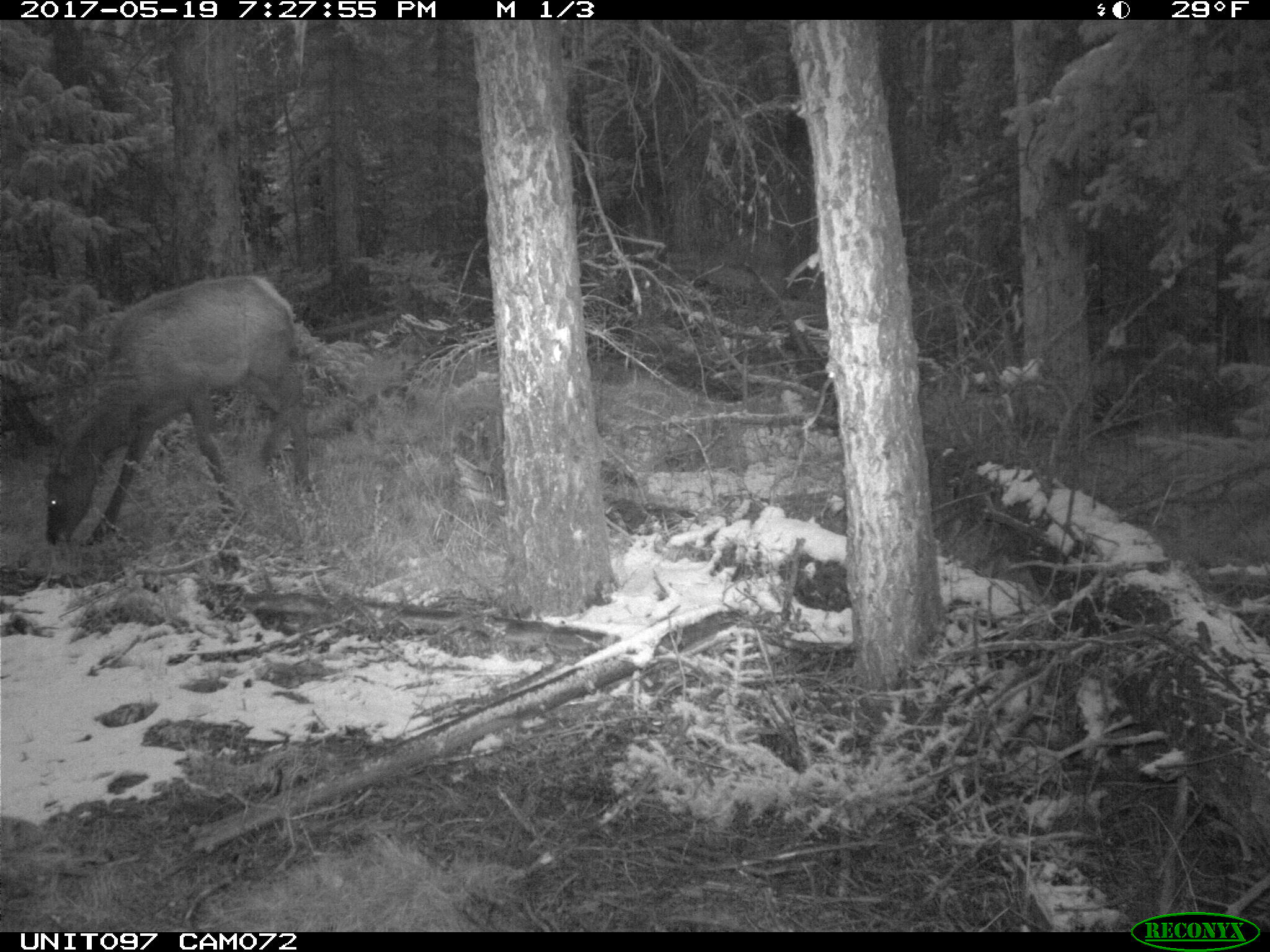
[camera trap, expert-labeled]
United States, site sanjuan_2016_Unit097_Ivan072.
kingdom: Animalia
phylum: Chordata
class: Mammalia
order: Artiodactyla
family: Cervidae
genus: Cervus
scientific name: Cervus elaphus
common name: red deer